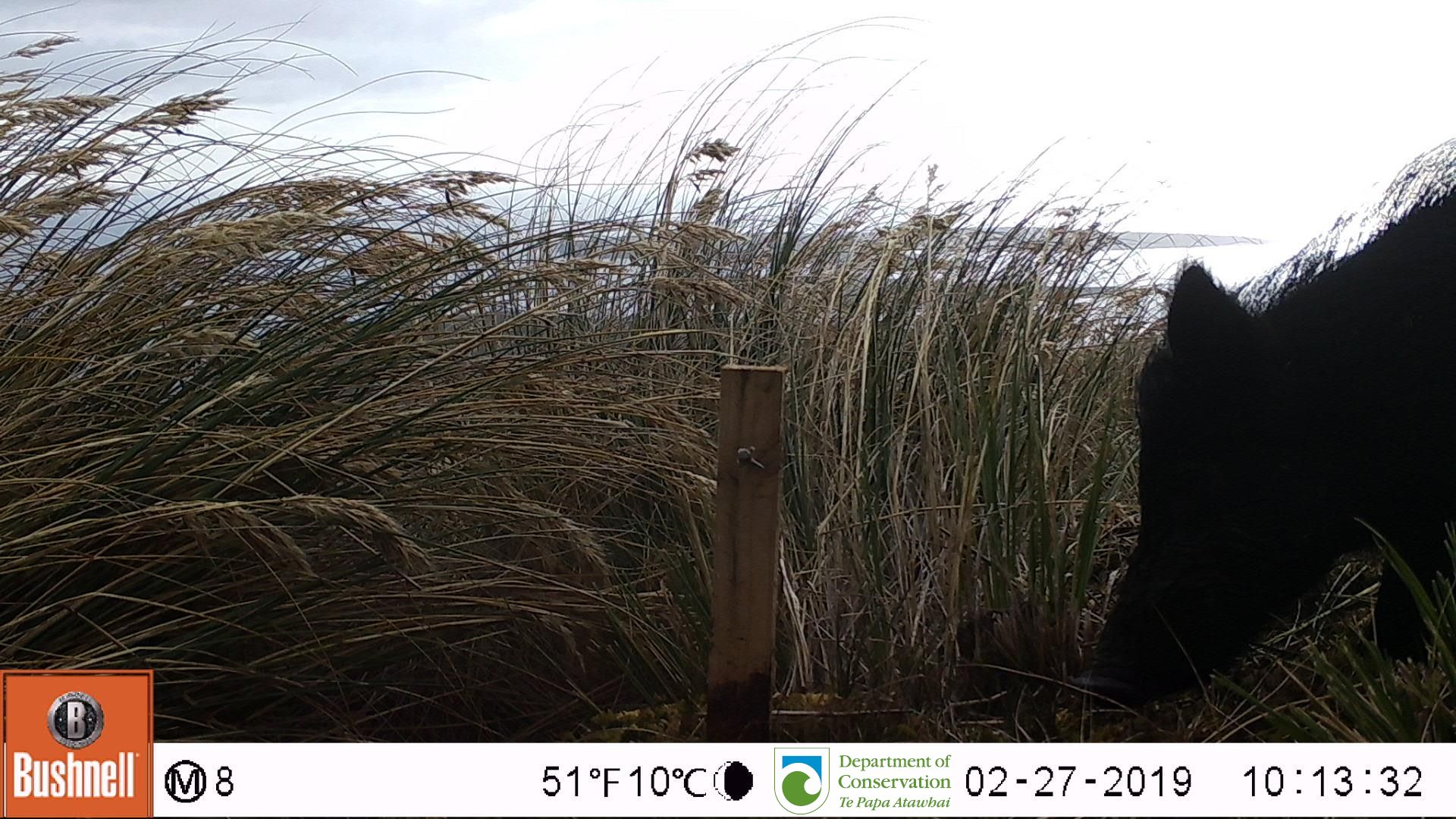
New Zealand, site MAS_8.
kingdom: Animalia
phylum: Chordata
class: Mammalia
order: Artiodactyla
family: Suidae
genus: Sus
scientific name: Sus scrofa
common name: pig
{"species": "pig (Sus scrofa)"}